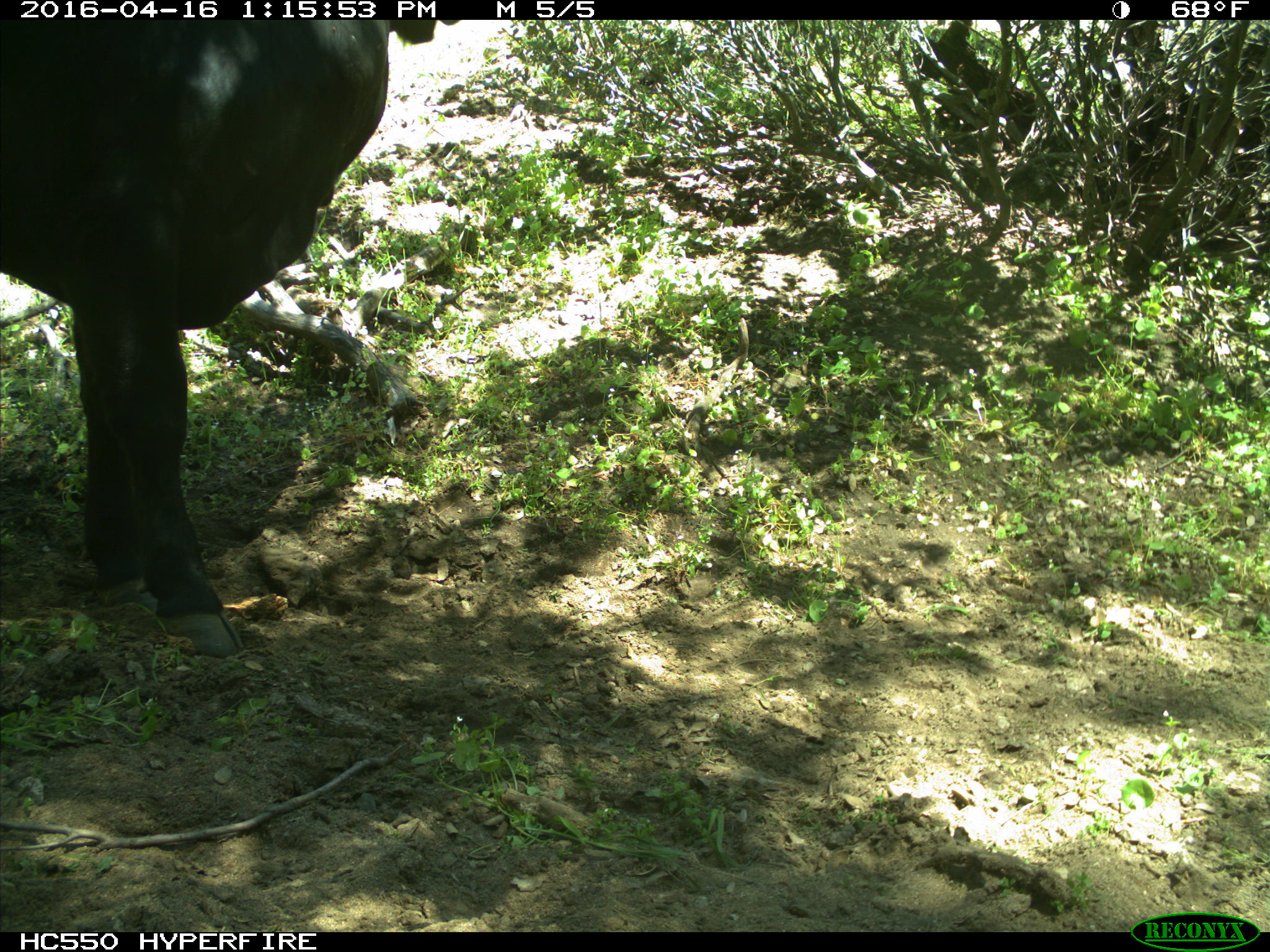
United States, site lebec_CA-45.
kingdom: Animalia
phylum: Chordata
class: Mammalia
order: Artiodactyla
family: Bovidae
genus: Bos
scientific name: Bos taurus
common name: domestic cow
Bos taurus (domestic cow).